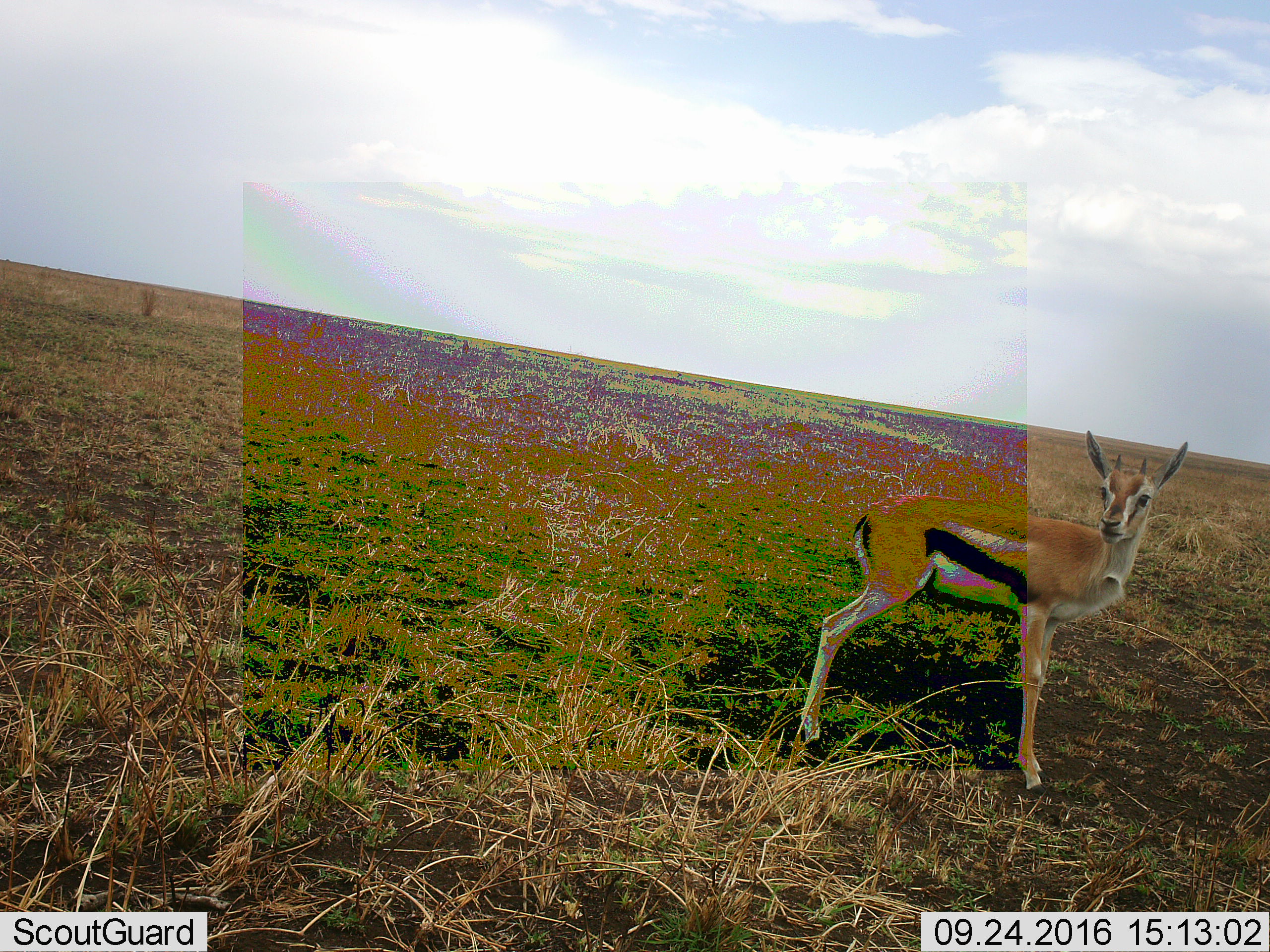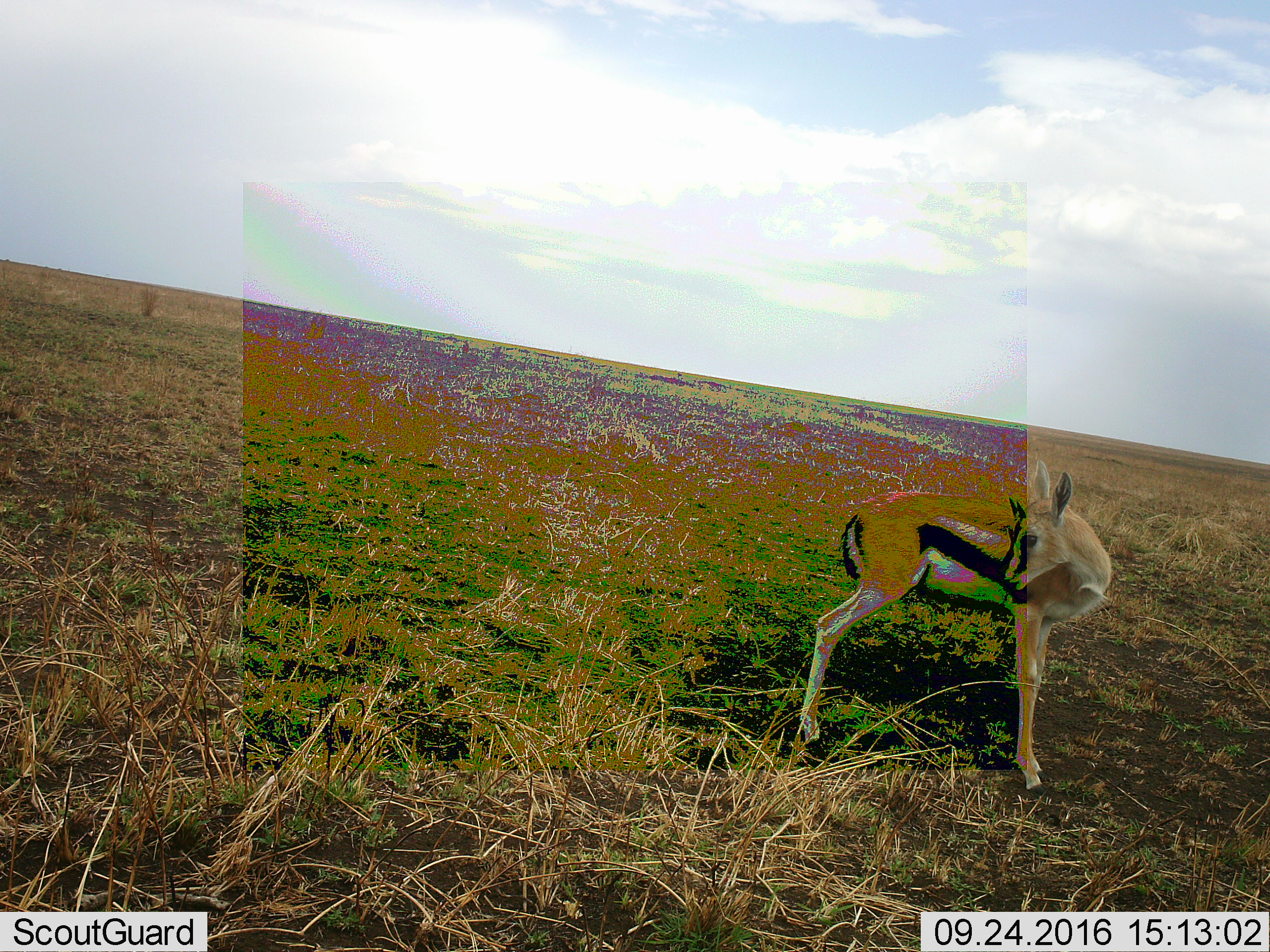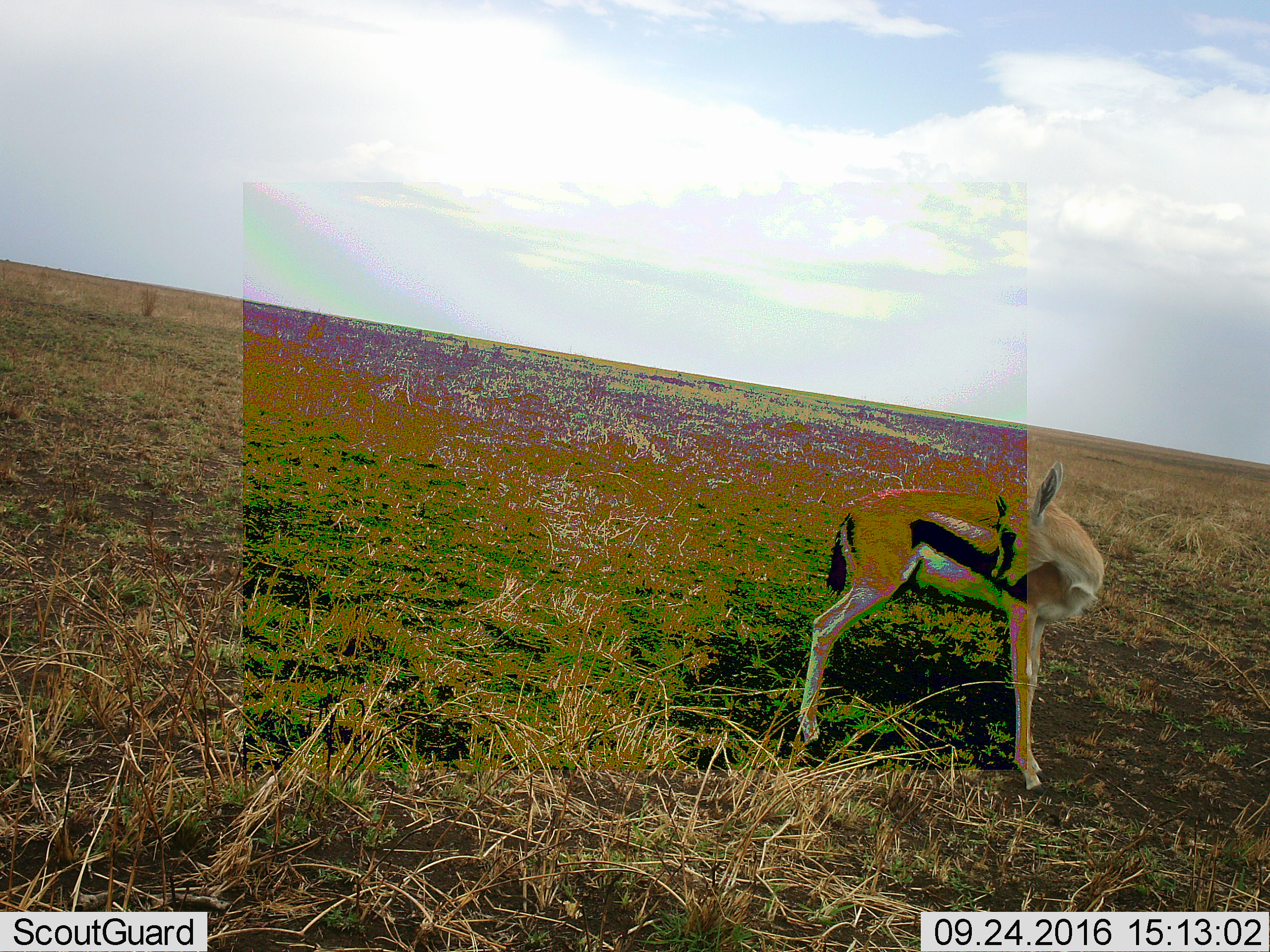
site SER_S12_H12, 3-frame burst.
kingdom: Animalia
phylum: Chordata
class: Mammalia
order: Artiodactyla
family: Bovidae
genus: Eudorcas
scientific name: Eudorcas thomsonii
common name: thomson's gazelle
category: gazellethomsons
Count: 1.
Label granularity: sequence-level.